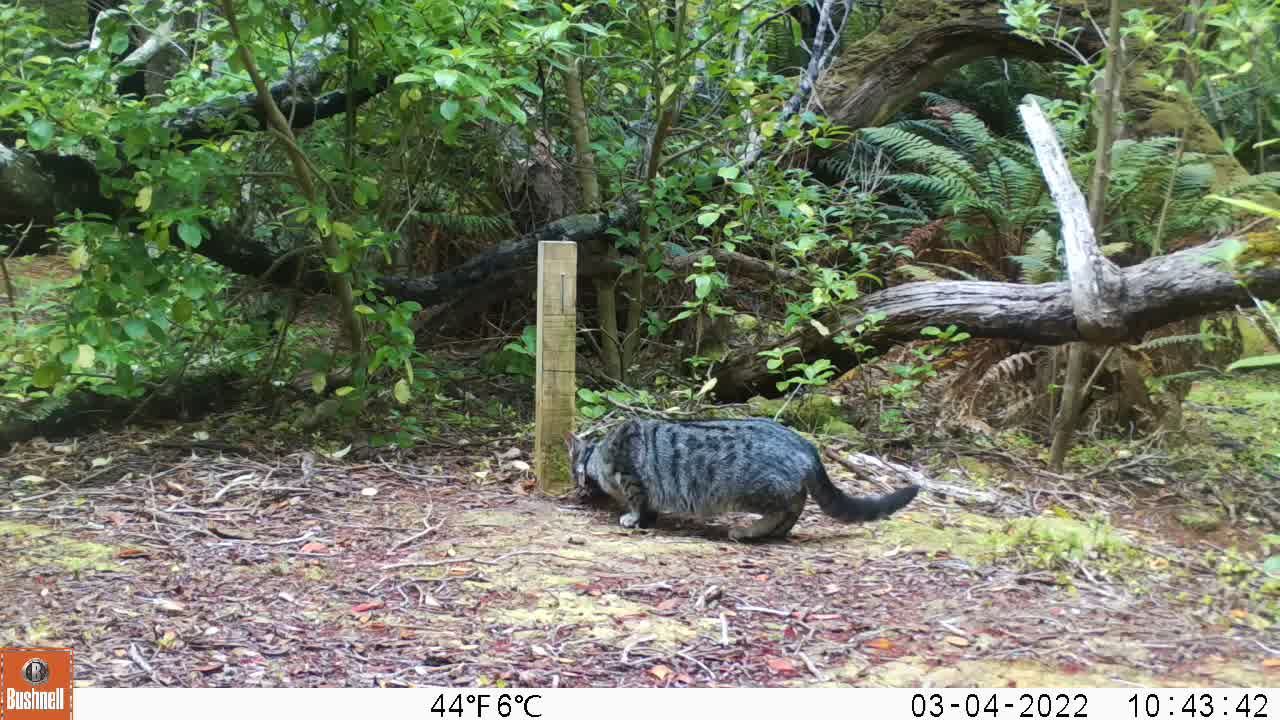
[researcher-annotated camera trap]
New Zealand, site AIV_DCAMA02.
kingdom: Animalia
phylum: Chordata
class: Mammalia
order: Carnivora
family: Felidae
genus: Felis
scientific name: Felis catus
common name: domestic cat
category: cat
Cat (domestic cat) (Felis catus).